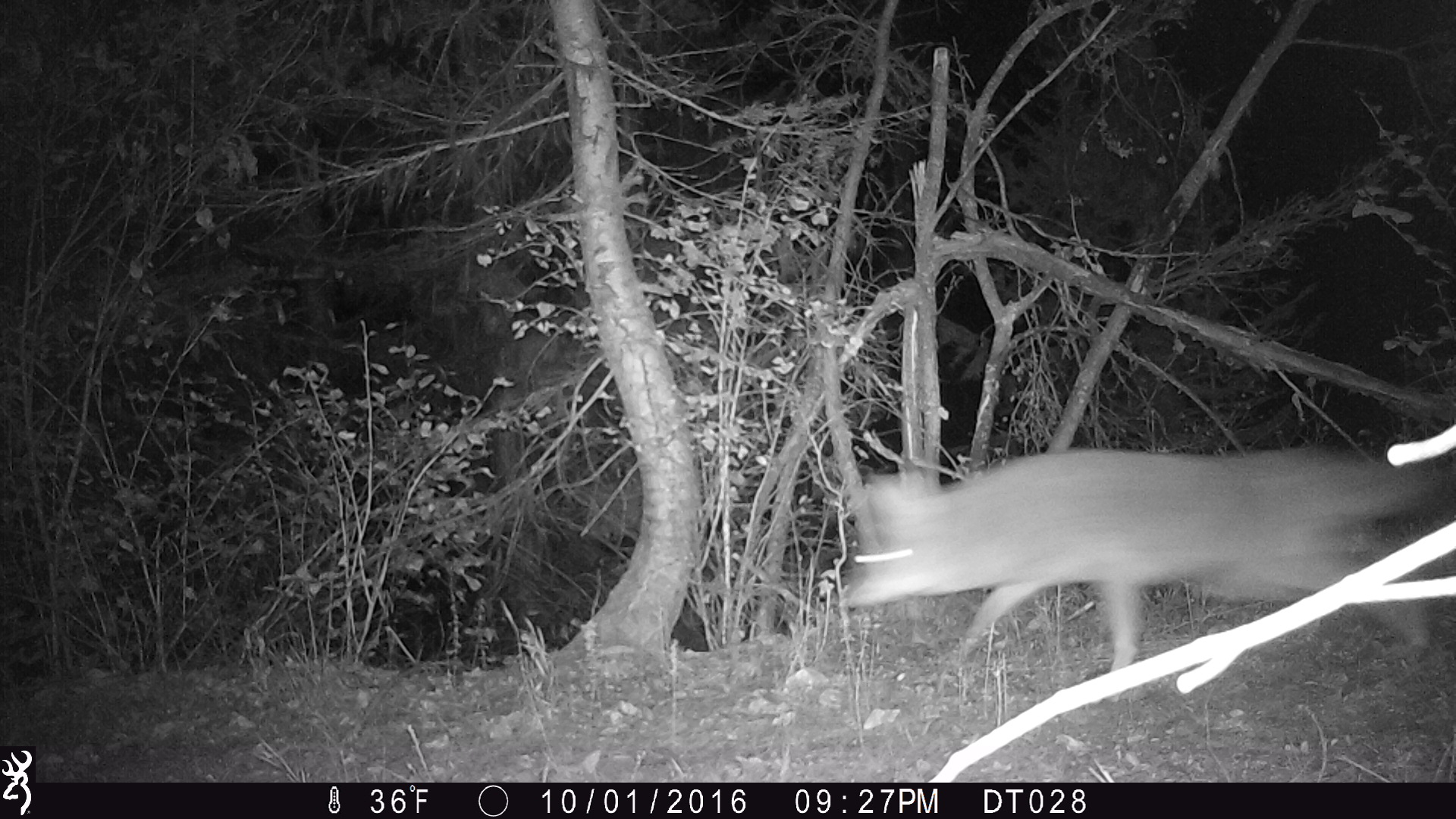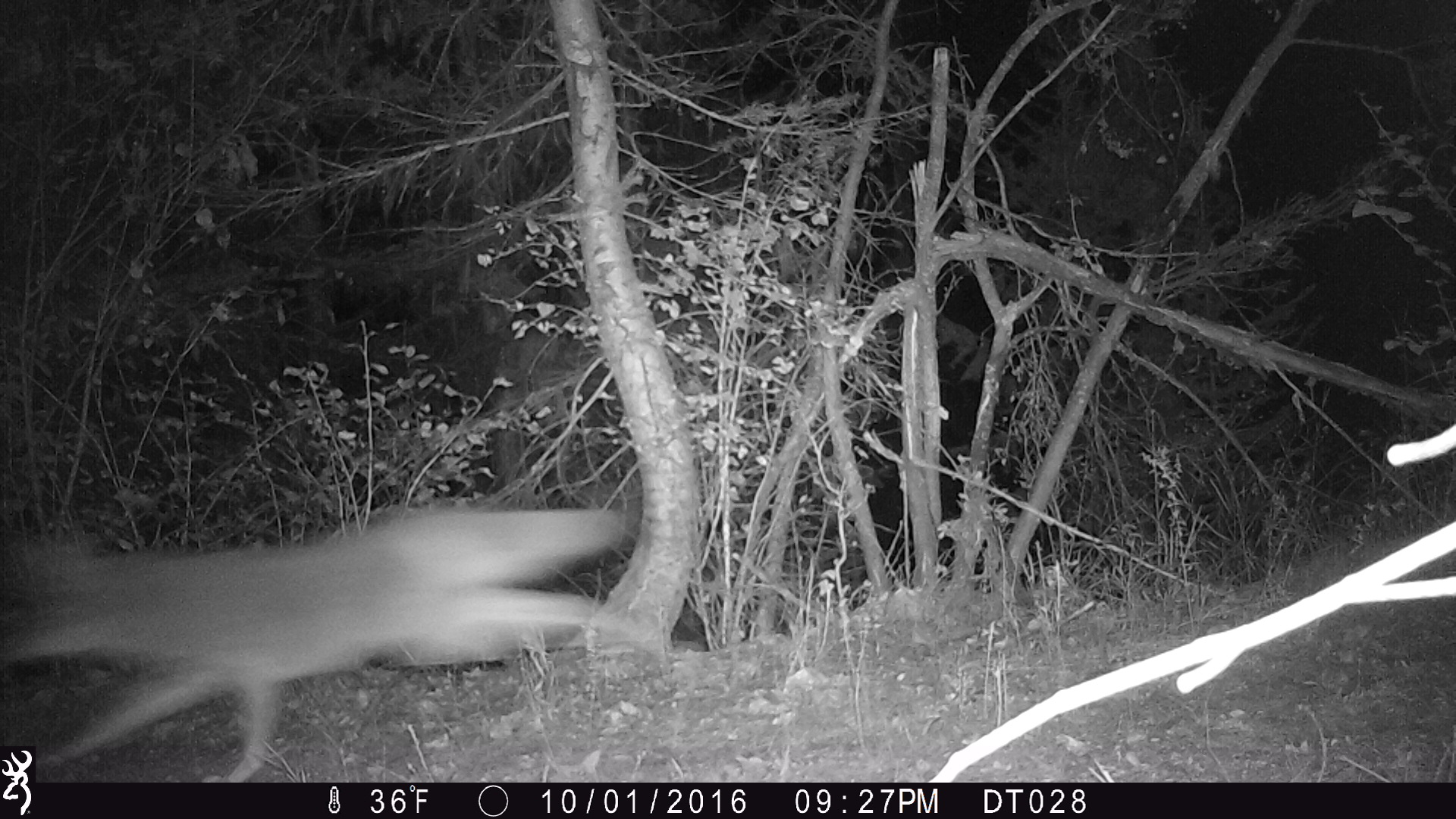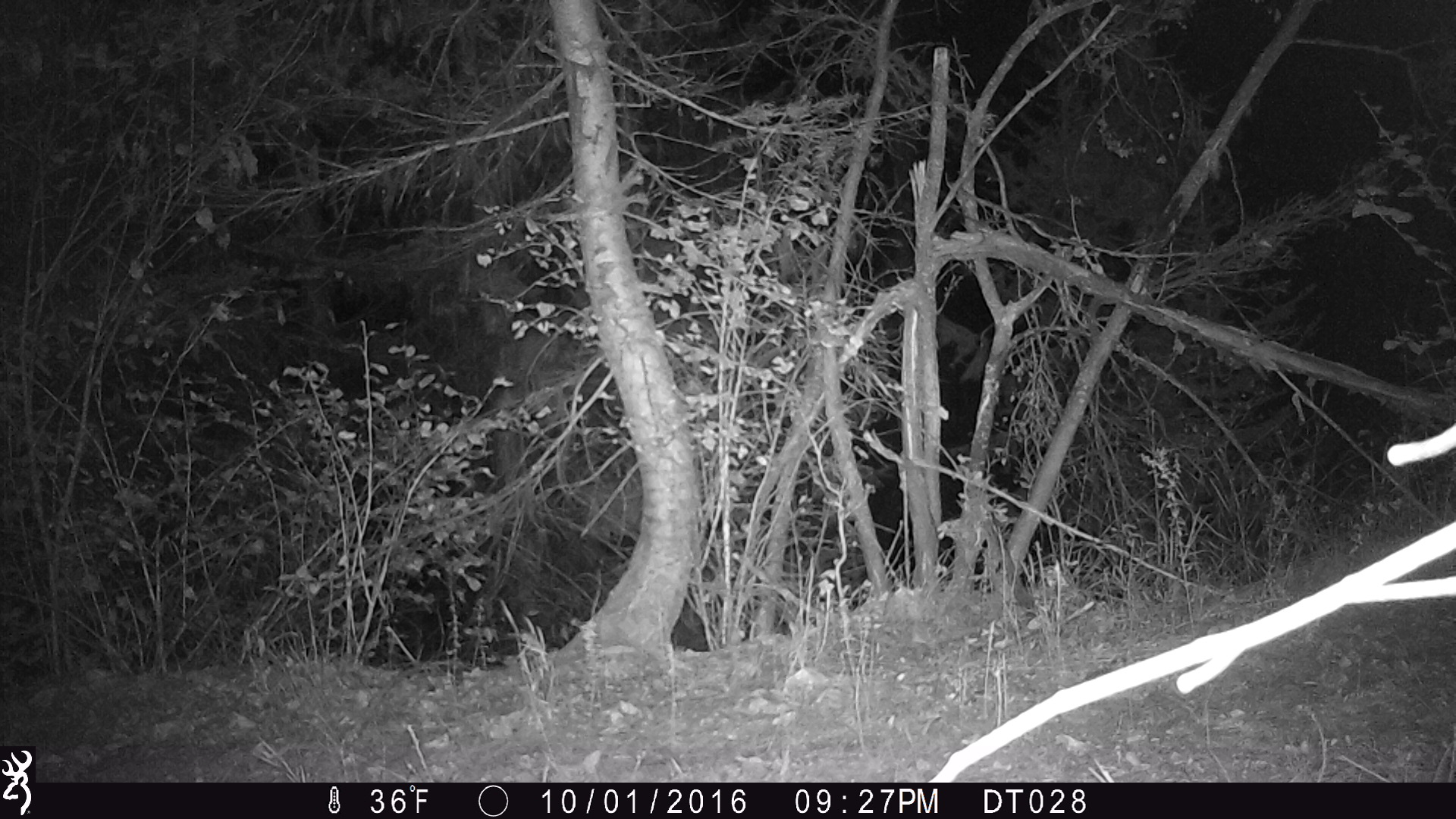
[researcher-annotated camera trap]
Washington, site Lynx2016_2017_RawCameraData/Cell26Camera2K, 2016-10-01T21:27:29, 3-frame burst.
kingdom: Animalia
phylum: Chordata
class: Mammalia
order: Carnivora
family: Canidae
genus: Canis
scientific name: Canis latrans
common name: coyote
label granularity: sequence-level